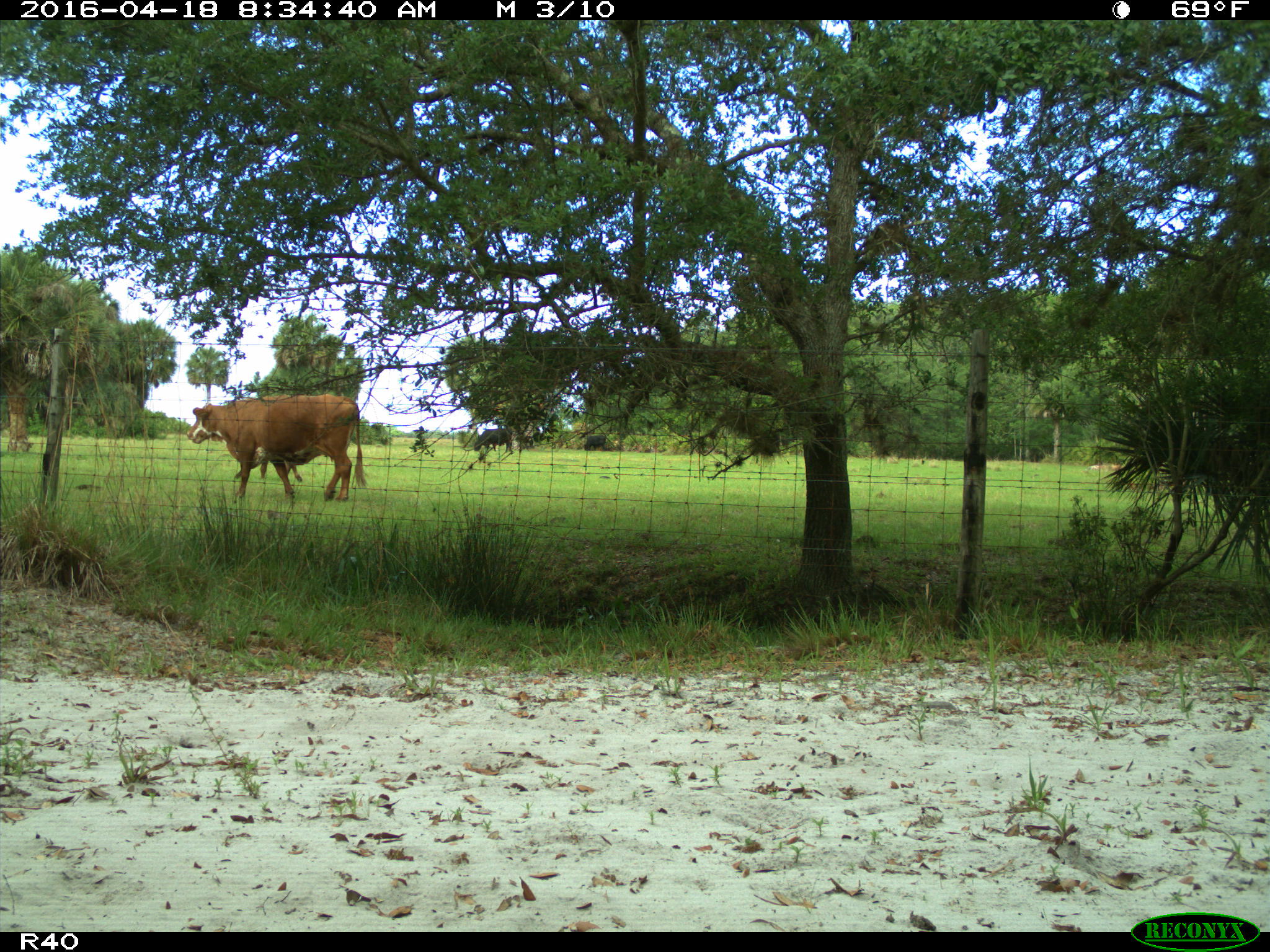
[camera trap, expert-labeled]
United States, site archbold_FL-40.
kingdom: Animalia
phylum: Chordata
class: Mammalia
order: Artiodactyla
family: Bovidae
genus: Bos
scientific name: Bos taurus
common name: domestic cow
Bos taurus (domestic cow).